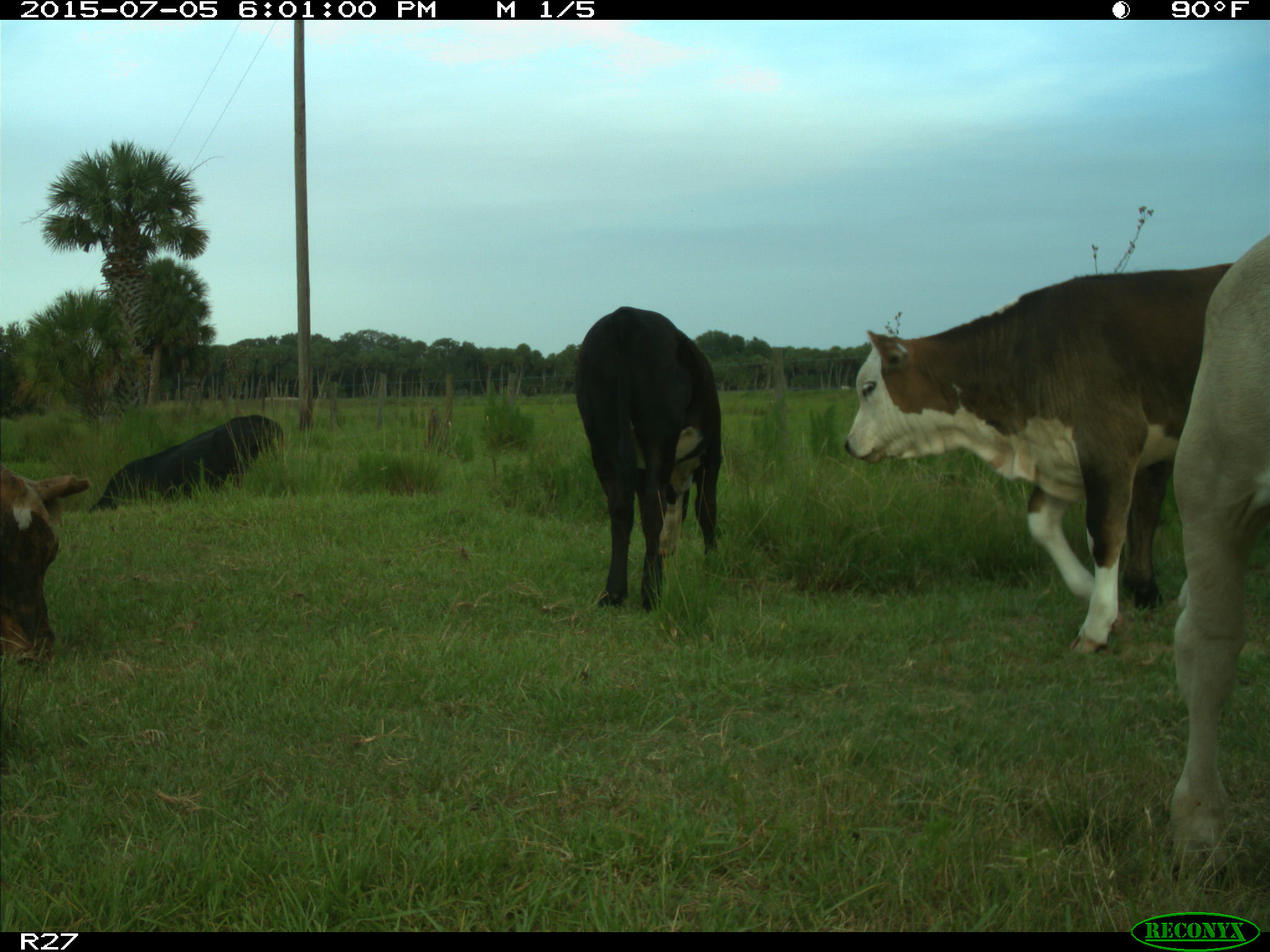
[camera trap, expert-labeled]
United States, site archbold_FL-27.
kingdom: Animalia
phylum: Chordata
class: Mammalia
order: Artiodactyla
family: Bovidae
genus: Bos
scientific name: Bos taurus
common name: domestic cow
Bos taurus (domestic cow).